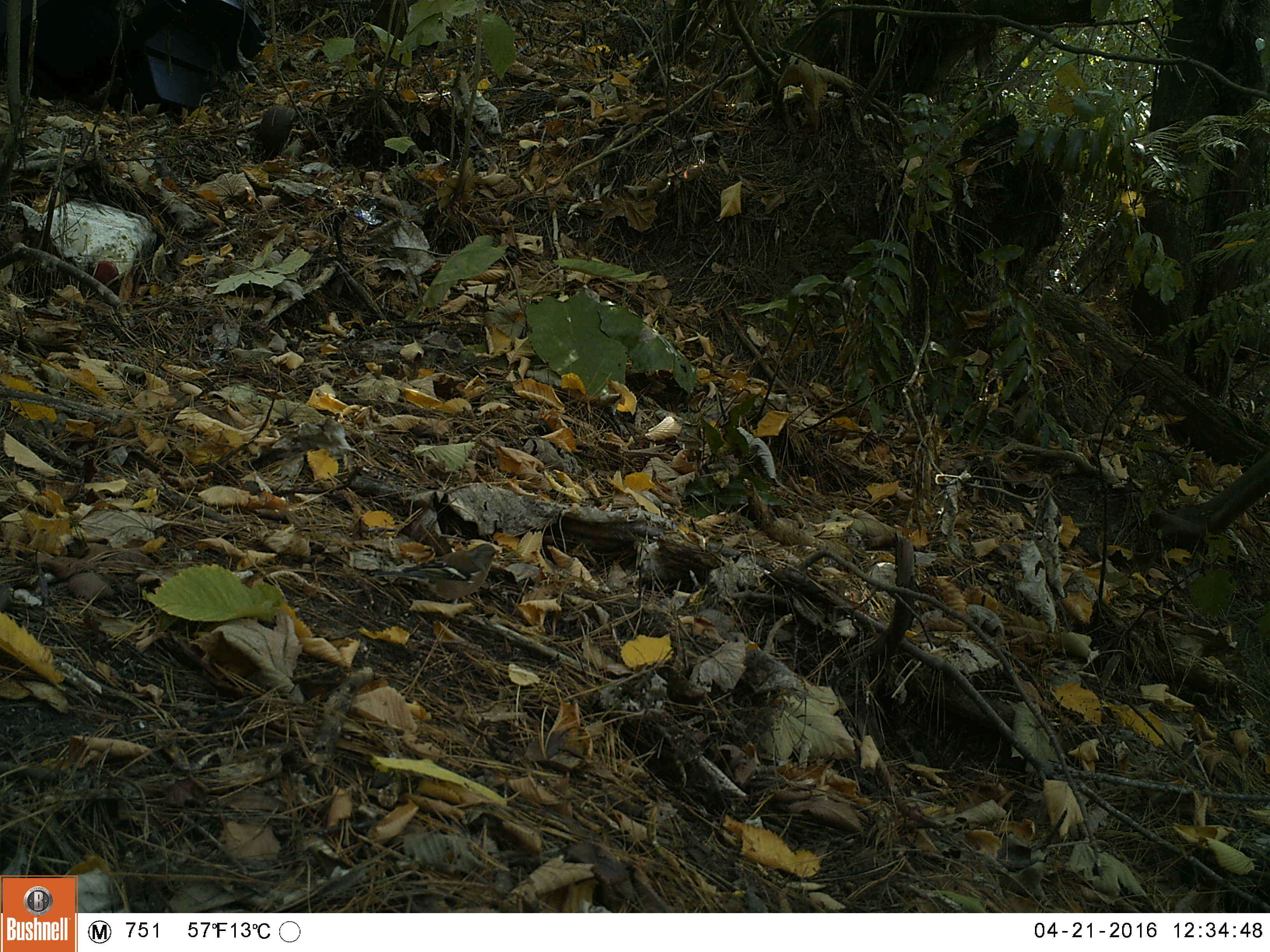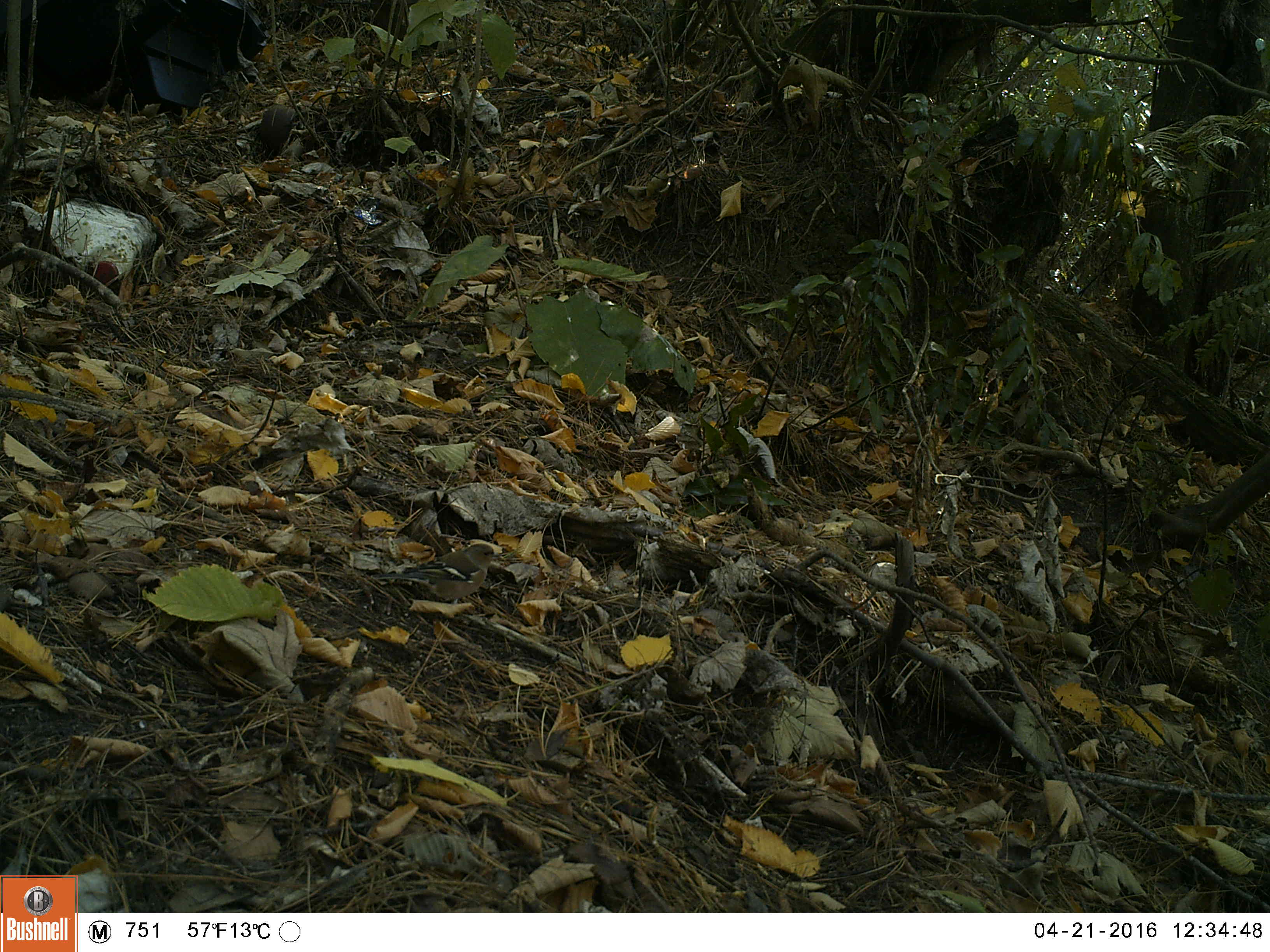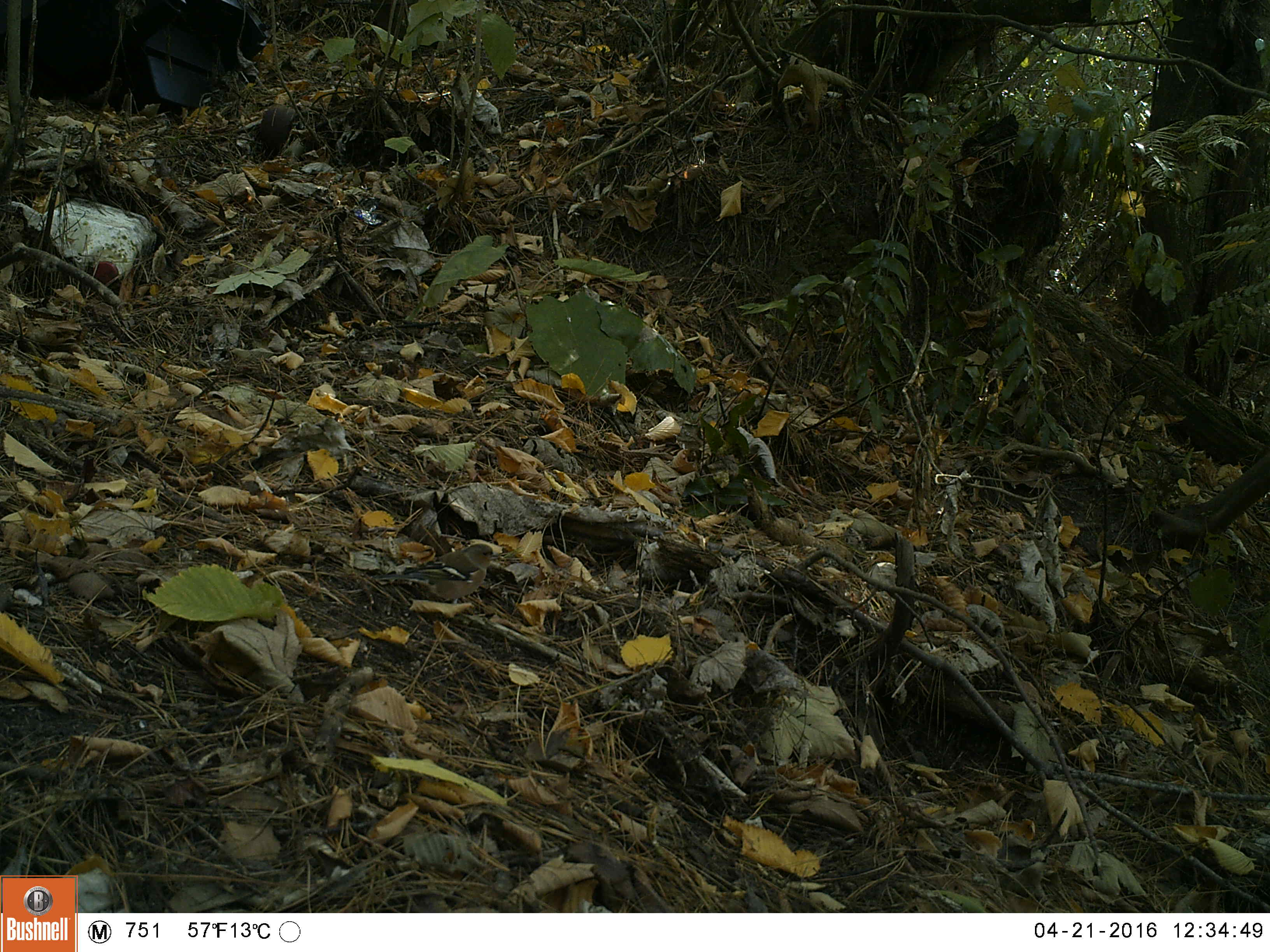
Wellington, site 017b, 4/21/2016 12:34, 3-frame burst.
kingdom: Animalia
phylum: Chordata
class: Aves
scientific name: Aves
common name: bird